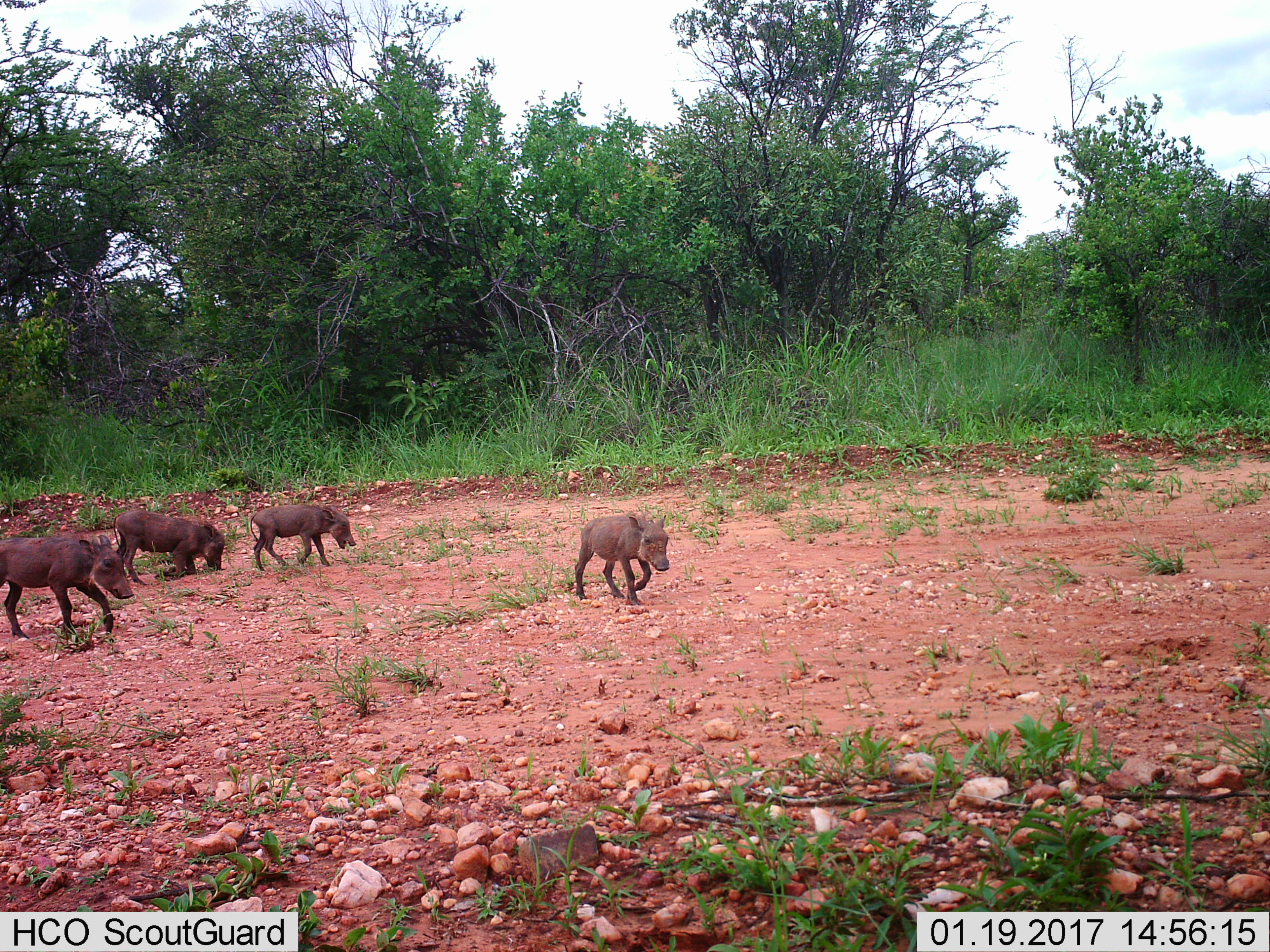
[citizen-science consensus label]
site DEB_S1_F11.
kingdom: Animalia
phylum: Chordata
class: Mammalia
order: Artiodactyla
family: Suidae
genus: Phacochoerus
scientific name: Phacochoerus africanus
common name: warthog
Warthog (Phacochoerus africanus), count 4. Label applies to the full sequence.